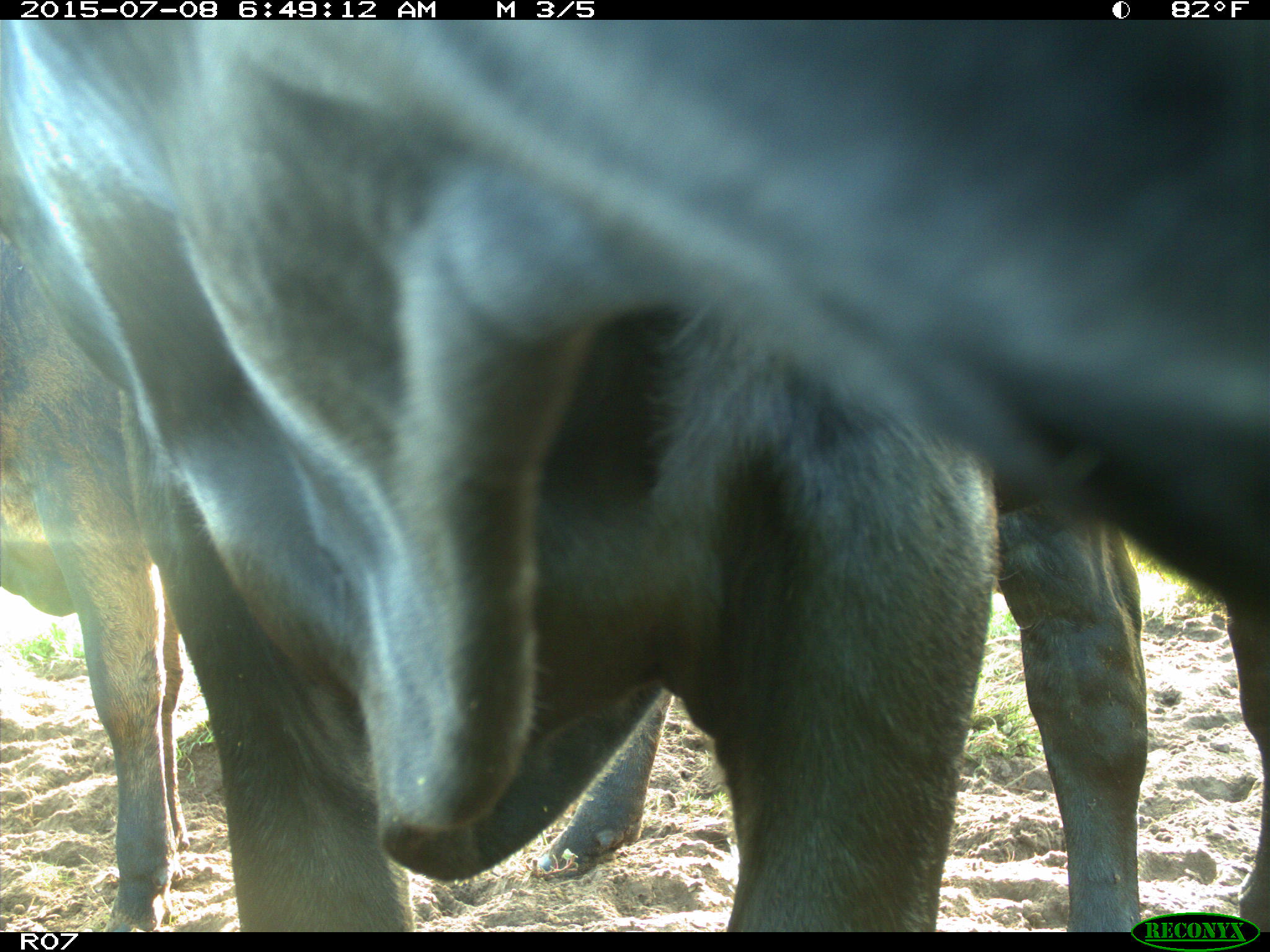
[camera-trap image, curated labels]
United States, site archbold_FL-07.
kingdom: Animalia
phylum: Chordata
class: Mammalia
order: Artiodactyla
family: Bovidae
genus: Bos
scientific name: Bos taurus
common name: domestic cow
Bos taurus (domestic cow).